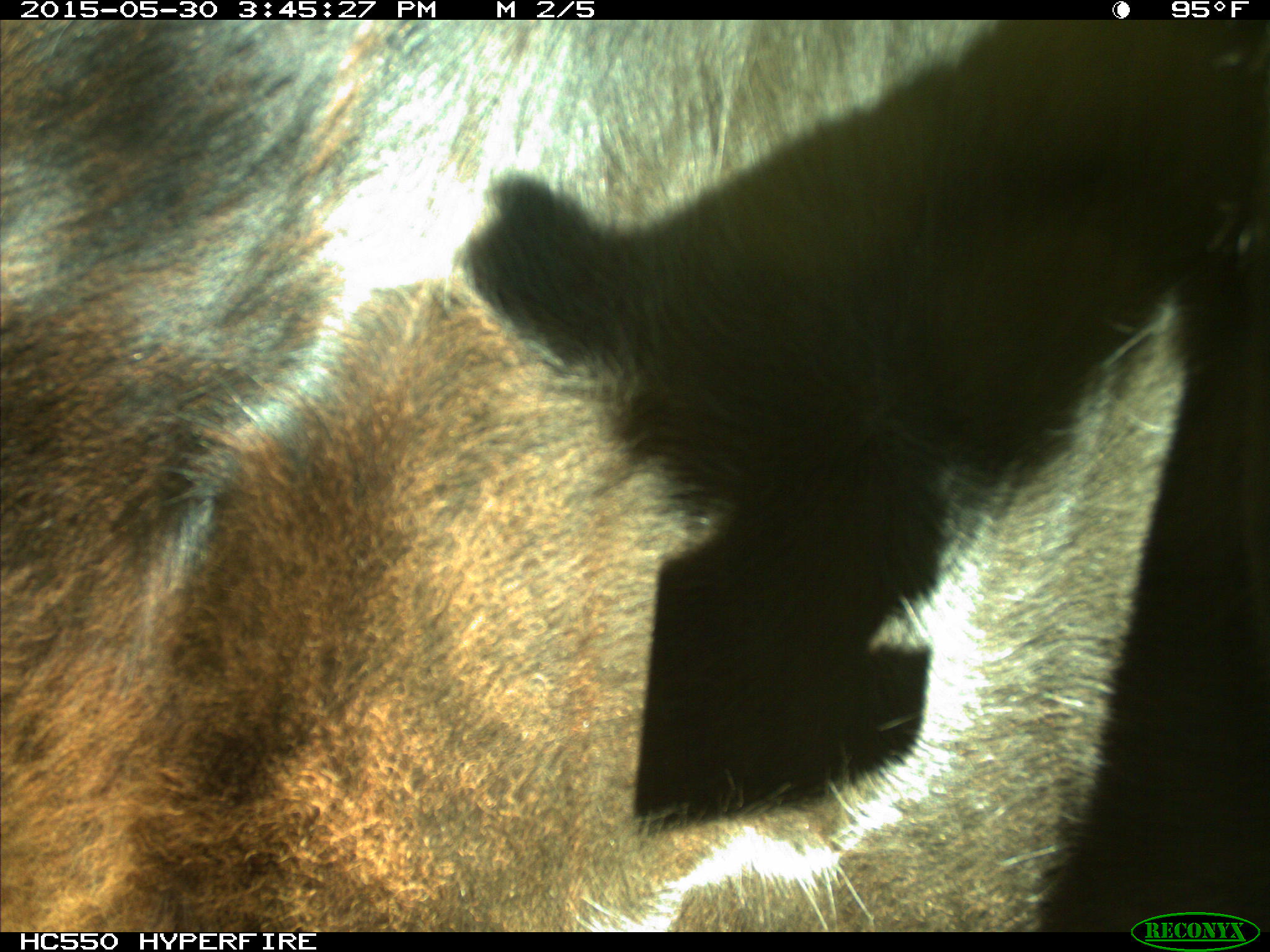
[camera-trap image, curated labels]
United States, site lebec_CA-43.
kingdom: Animalia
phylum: Chordata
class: Mammalia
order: Artiodactyla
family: Bovidae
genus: Bos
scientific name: Bos taurus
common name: domestic cow